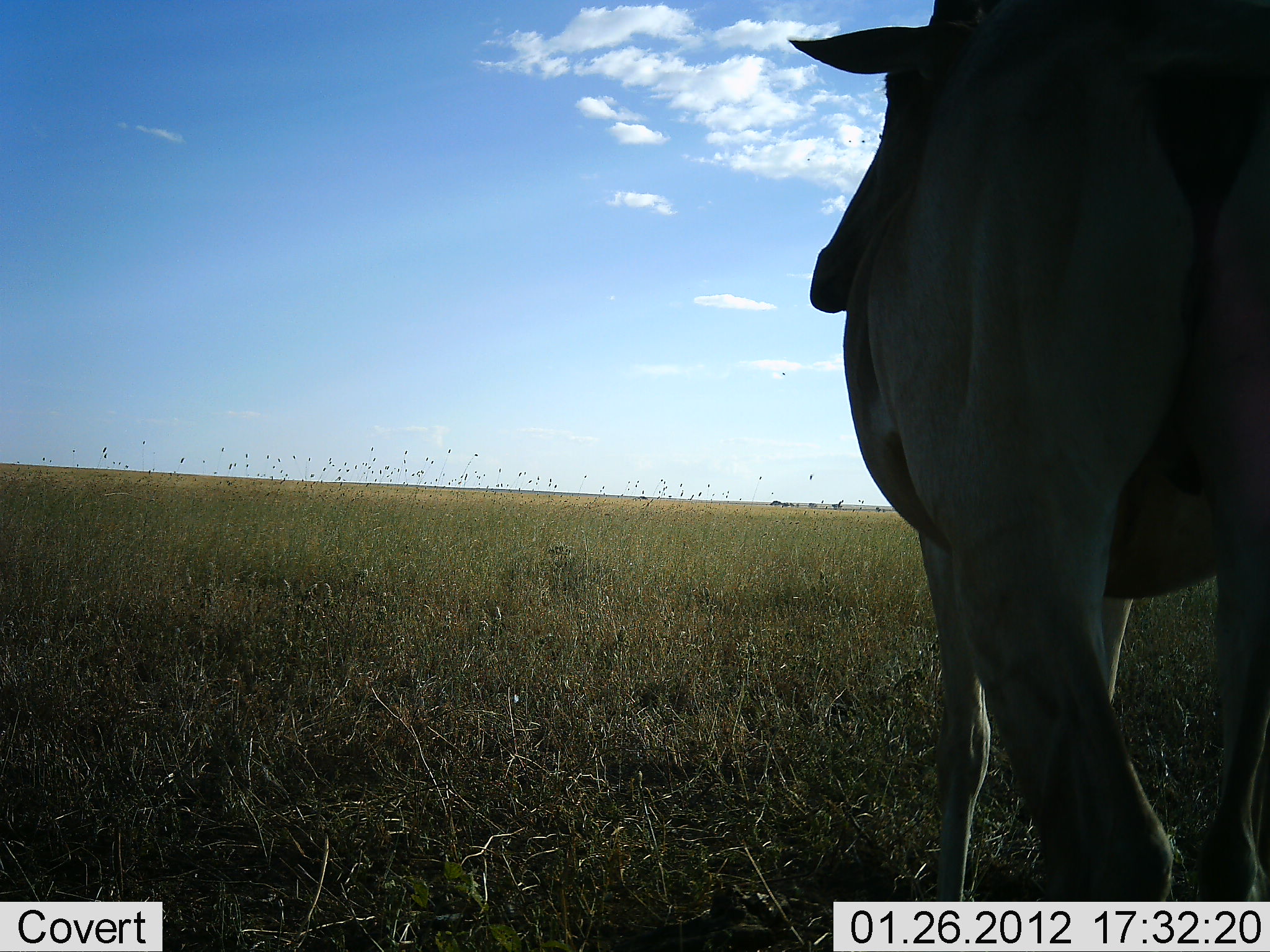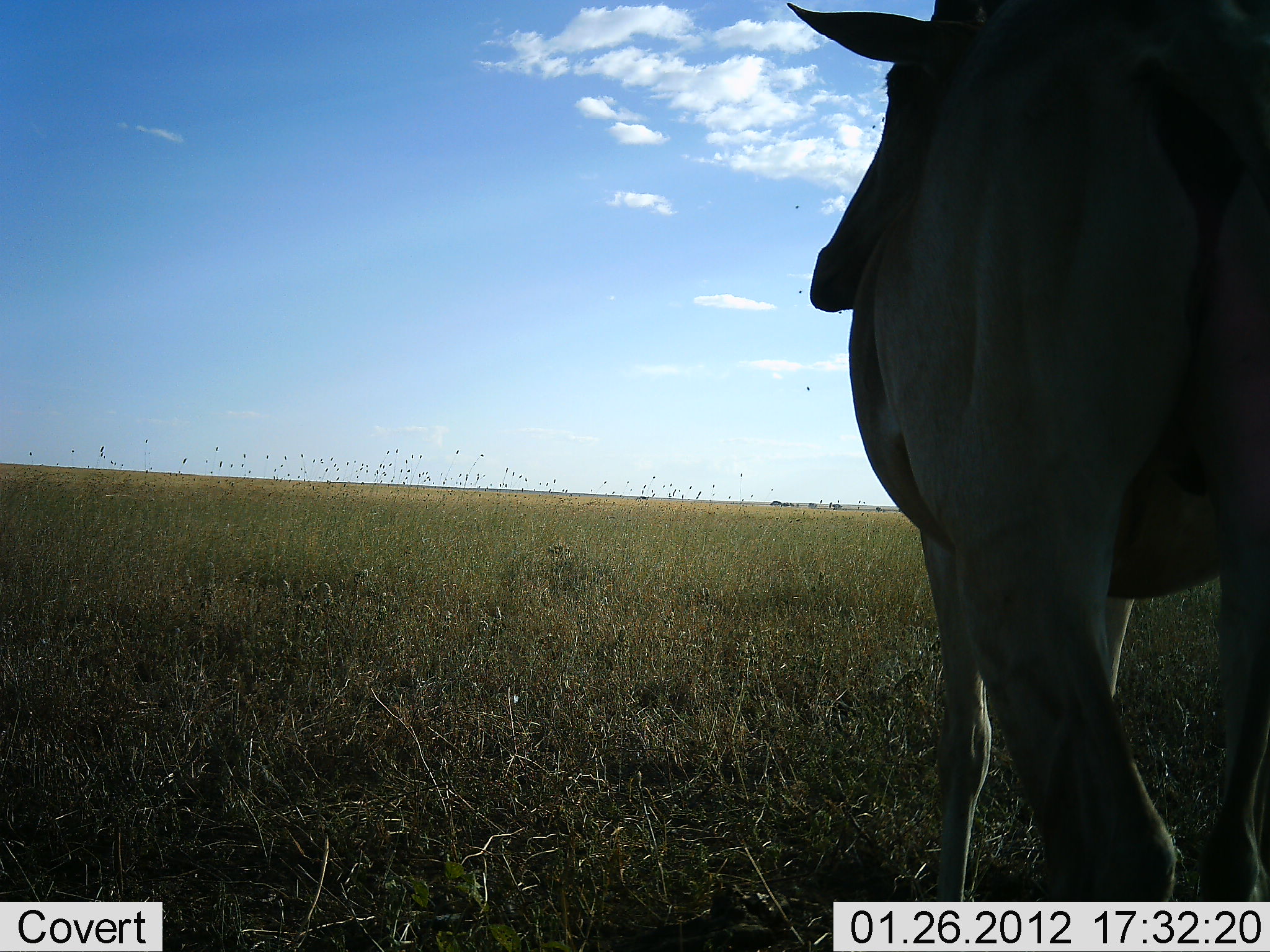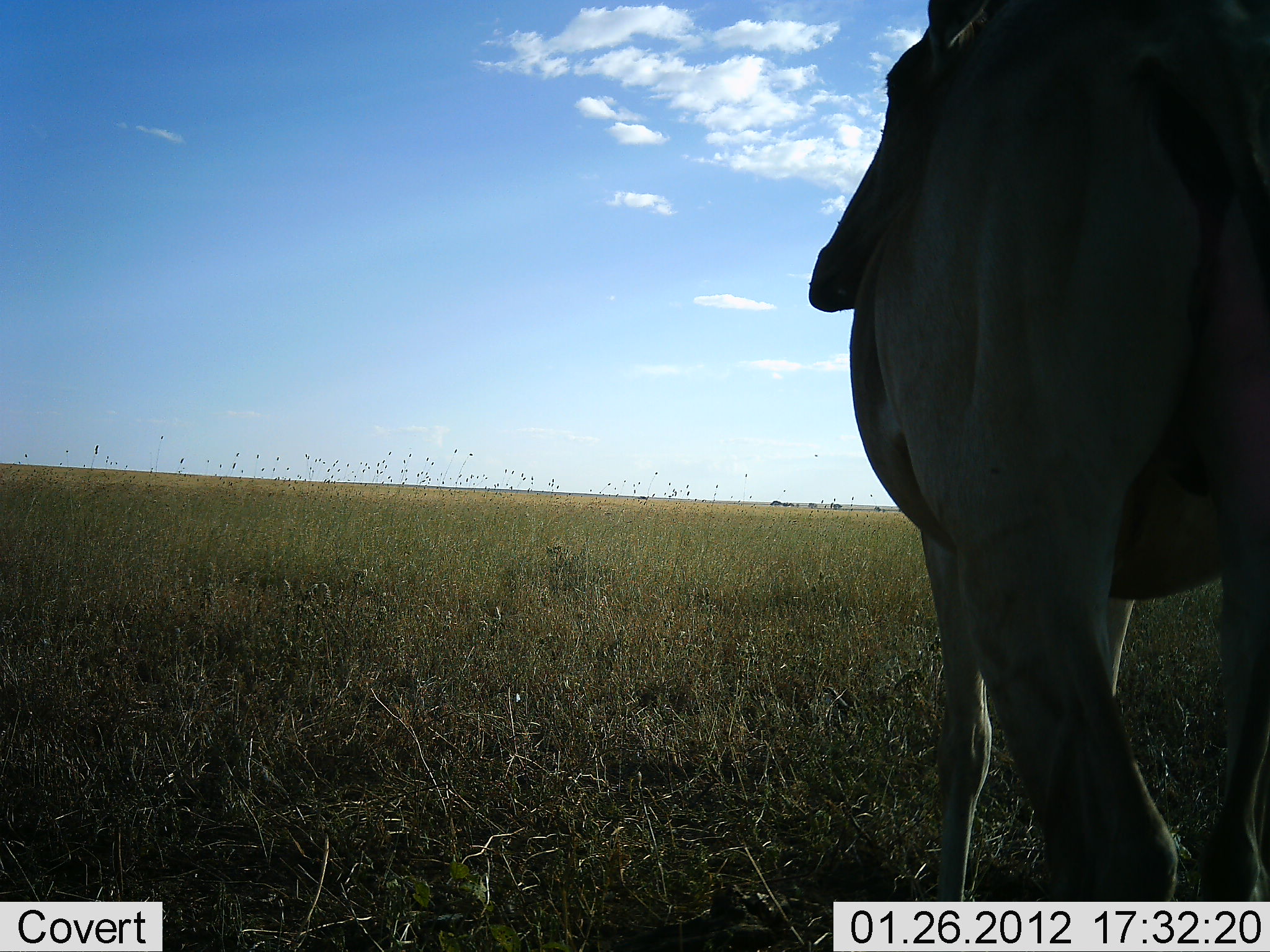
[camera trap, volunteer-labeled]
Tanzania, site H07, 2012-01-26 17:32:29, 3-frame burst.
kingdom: Animalia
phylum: Chordata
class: Mammalia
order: Artiodactyla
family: Bovidae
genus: Alcelaphus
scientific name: Alcelaphus buselaphus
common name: hartebeest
Hartebeest (Alcelaphus buselaphus), count 1. Behavior (volunteer vote fractions): standing 100%, resting 0%, moving 0%, interacting 0%. Young present (vote fraction): 0%. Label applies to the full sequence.